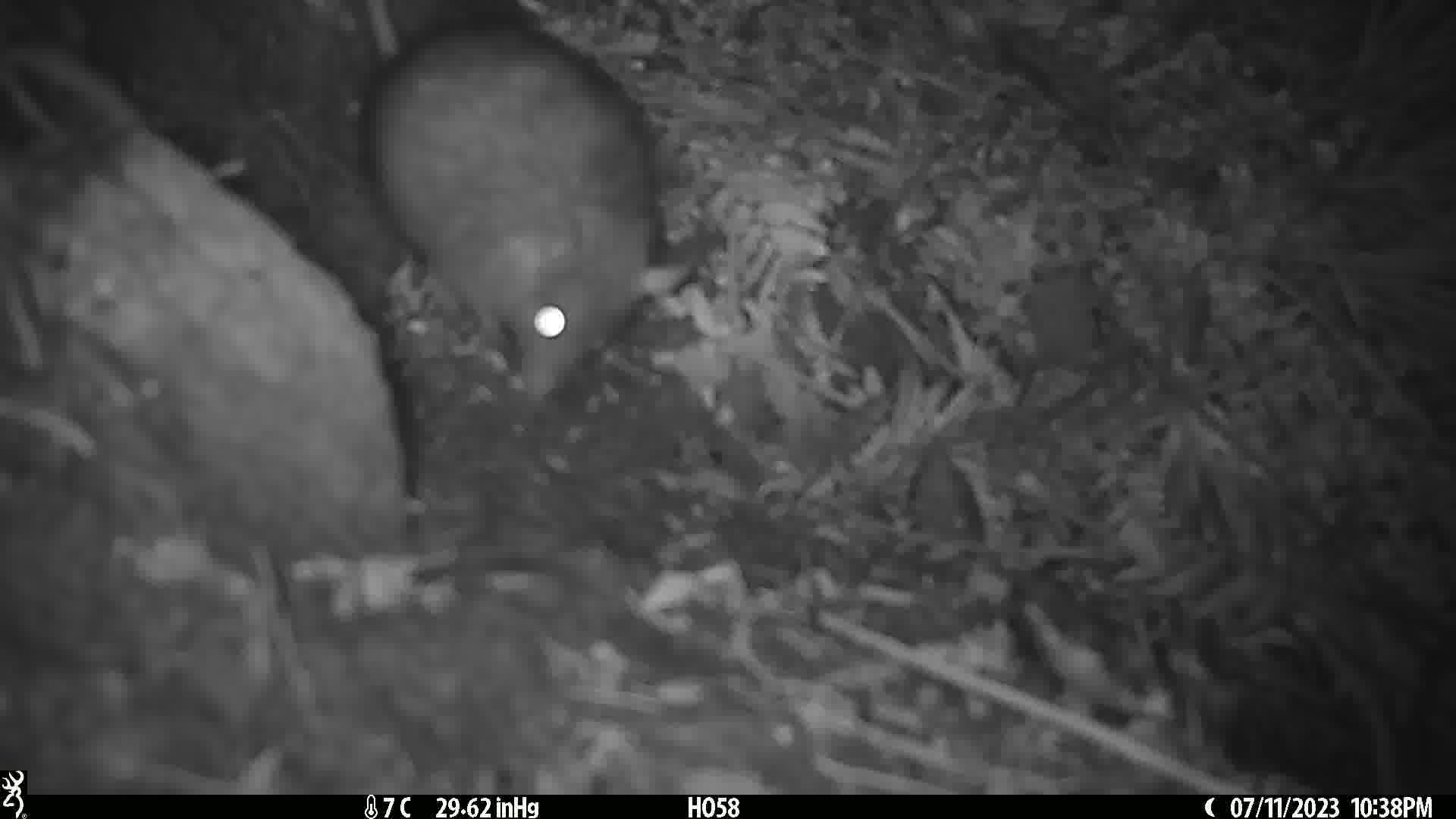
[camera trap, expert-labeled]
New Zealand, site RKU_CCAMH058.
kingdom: Animalia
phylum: Chordata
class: Mammalia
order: Rodentia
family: Muridae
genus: Rattus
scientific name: Rattus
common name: rat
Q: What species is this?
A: Rat (Rattus).